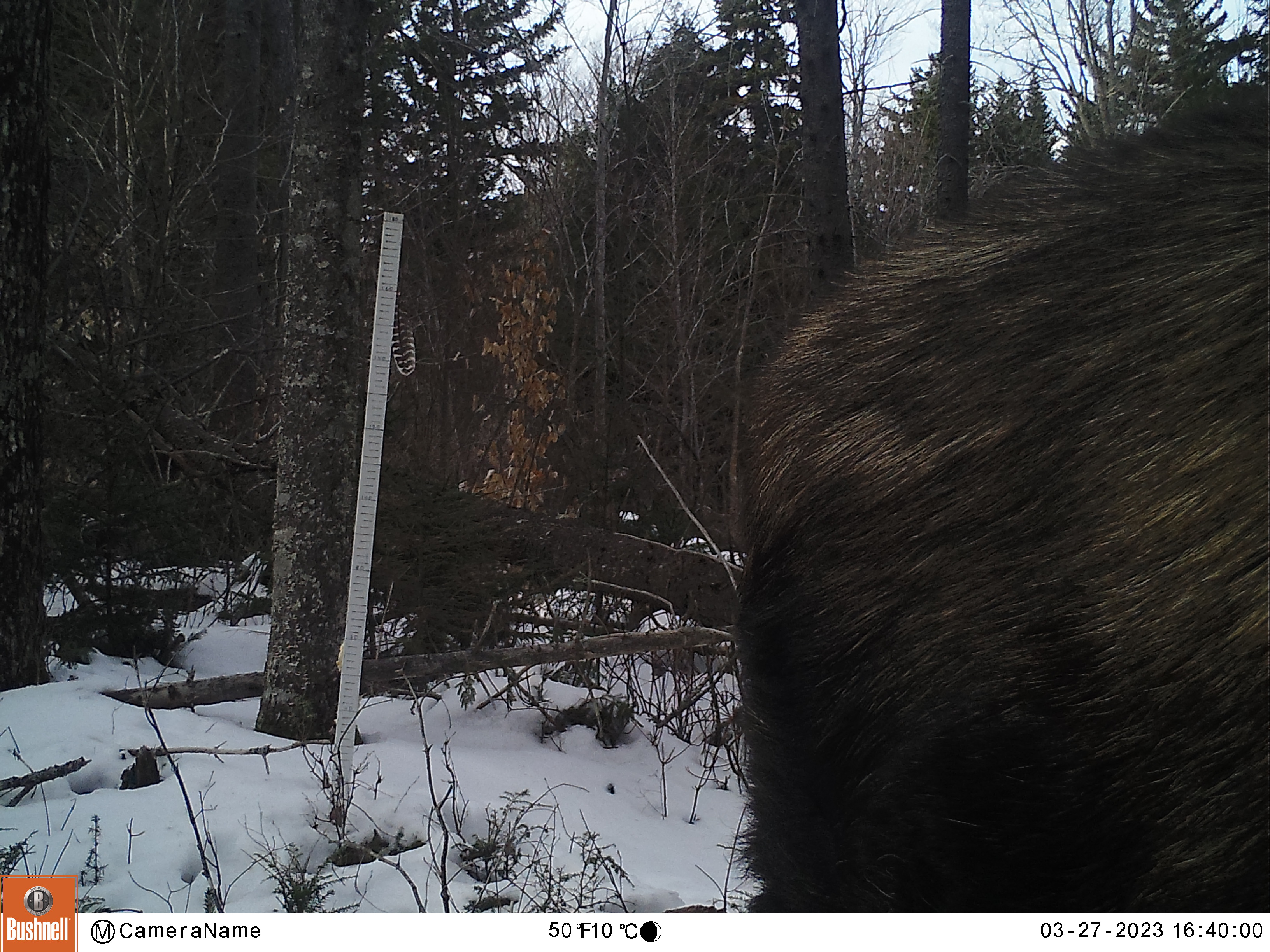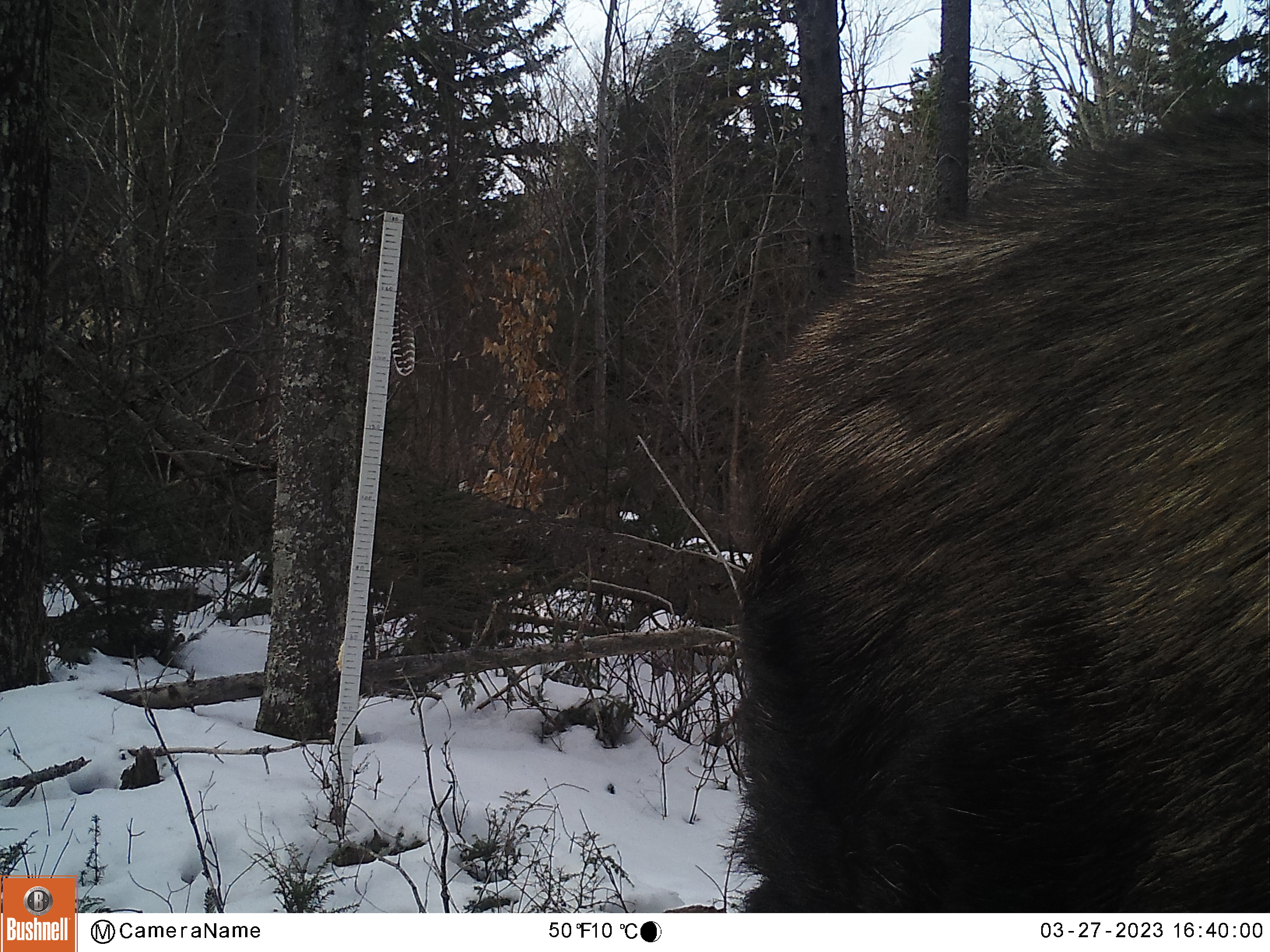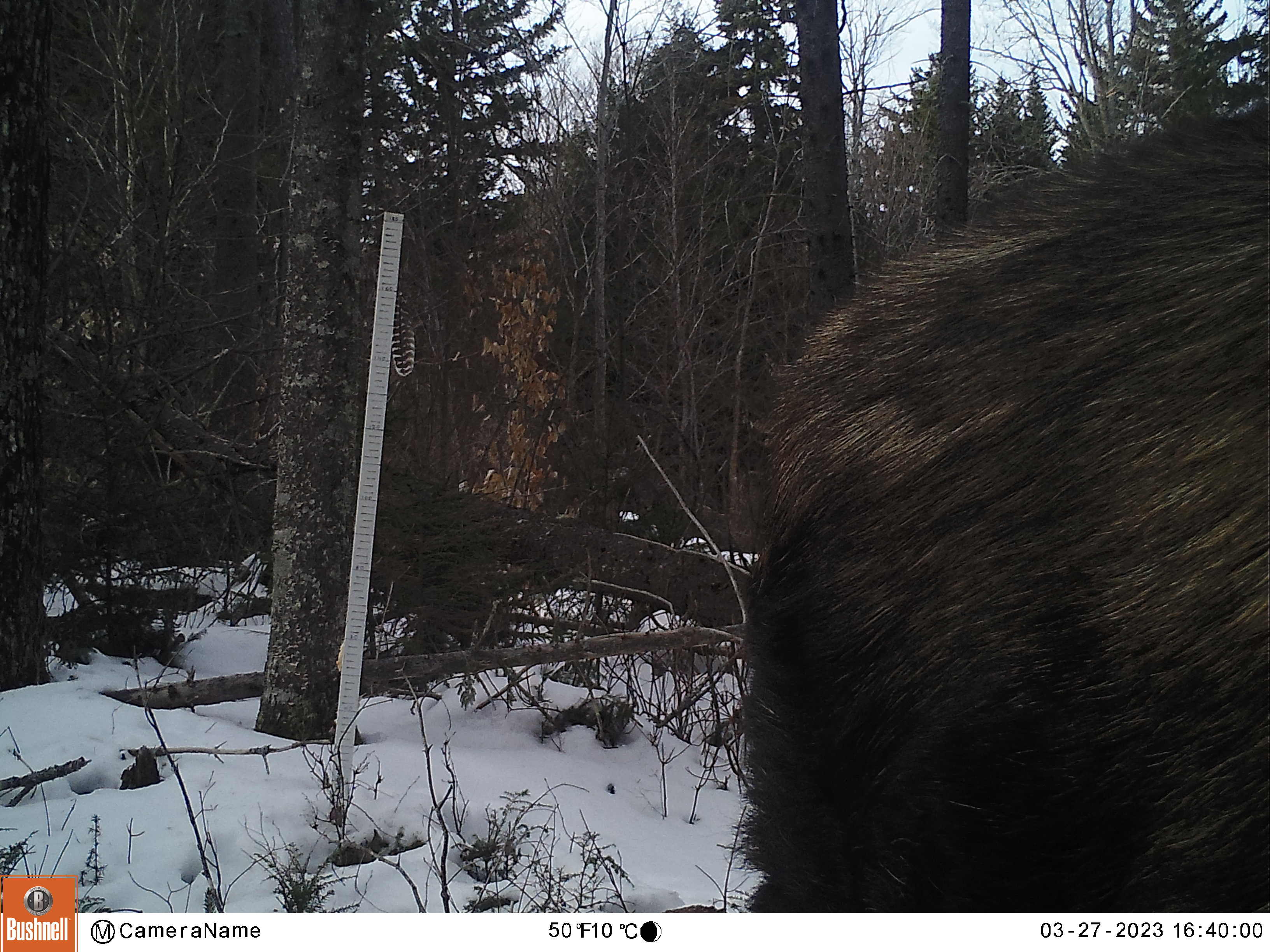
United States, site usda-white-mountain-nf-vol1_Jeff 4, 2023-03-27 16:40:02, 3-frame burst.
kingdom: Animalia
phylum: Chordata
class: Mammalia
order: Artiodactyla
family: Cervidae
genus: Alces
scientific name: Alces alces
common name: moose